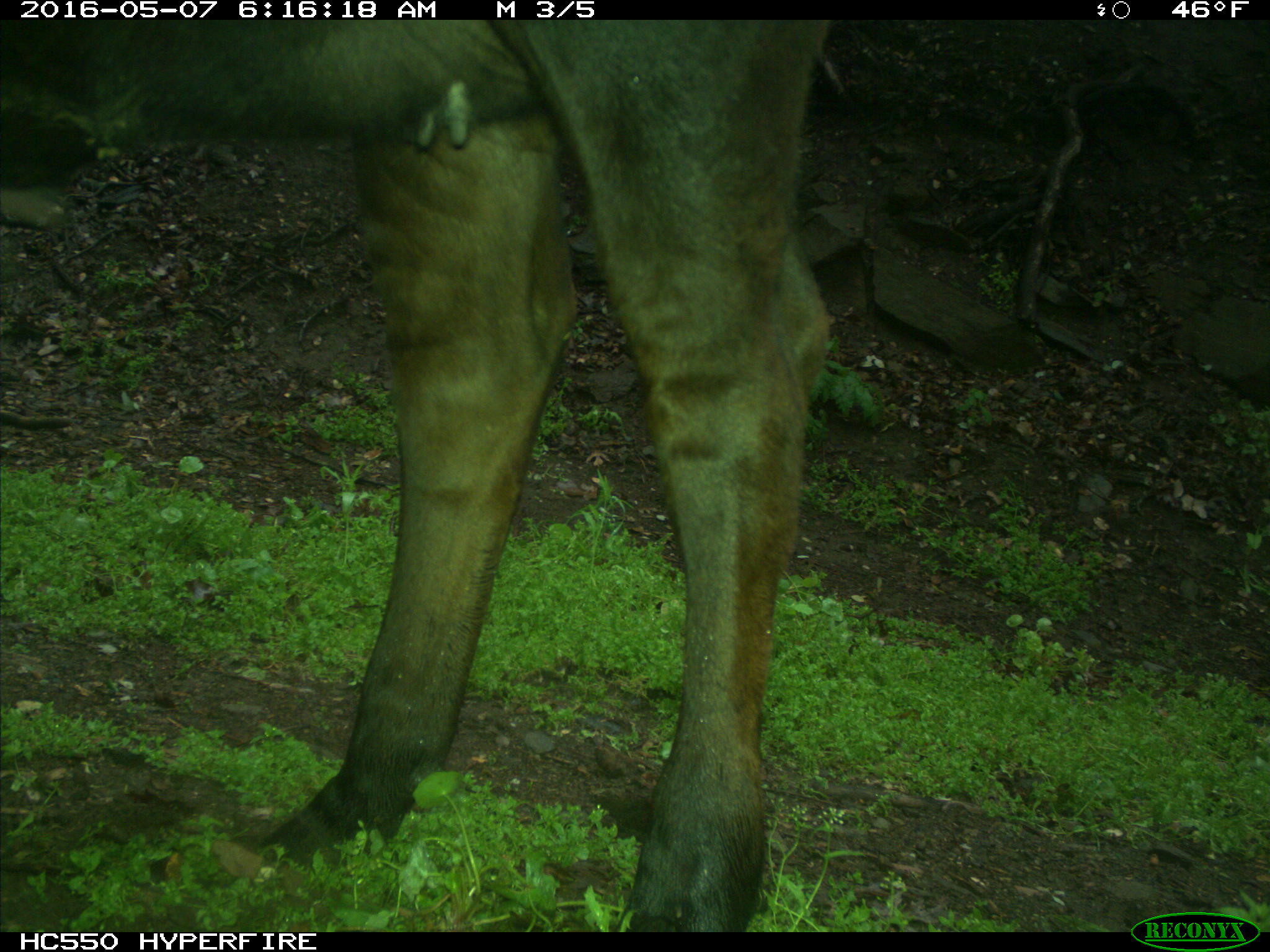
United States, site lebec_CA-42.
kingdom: Animalia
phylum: Chordata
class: Mammalia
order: Artiodactyla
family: Bovidae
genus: Bos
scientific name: Bos taurus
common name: domestic cow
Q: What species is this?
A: Bos taurus (domestic cow).